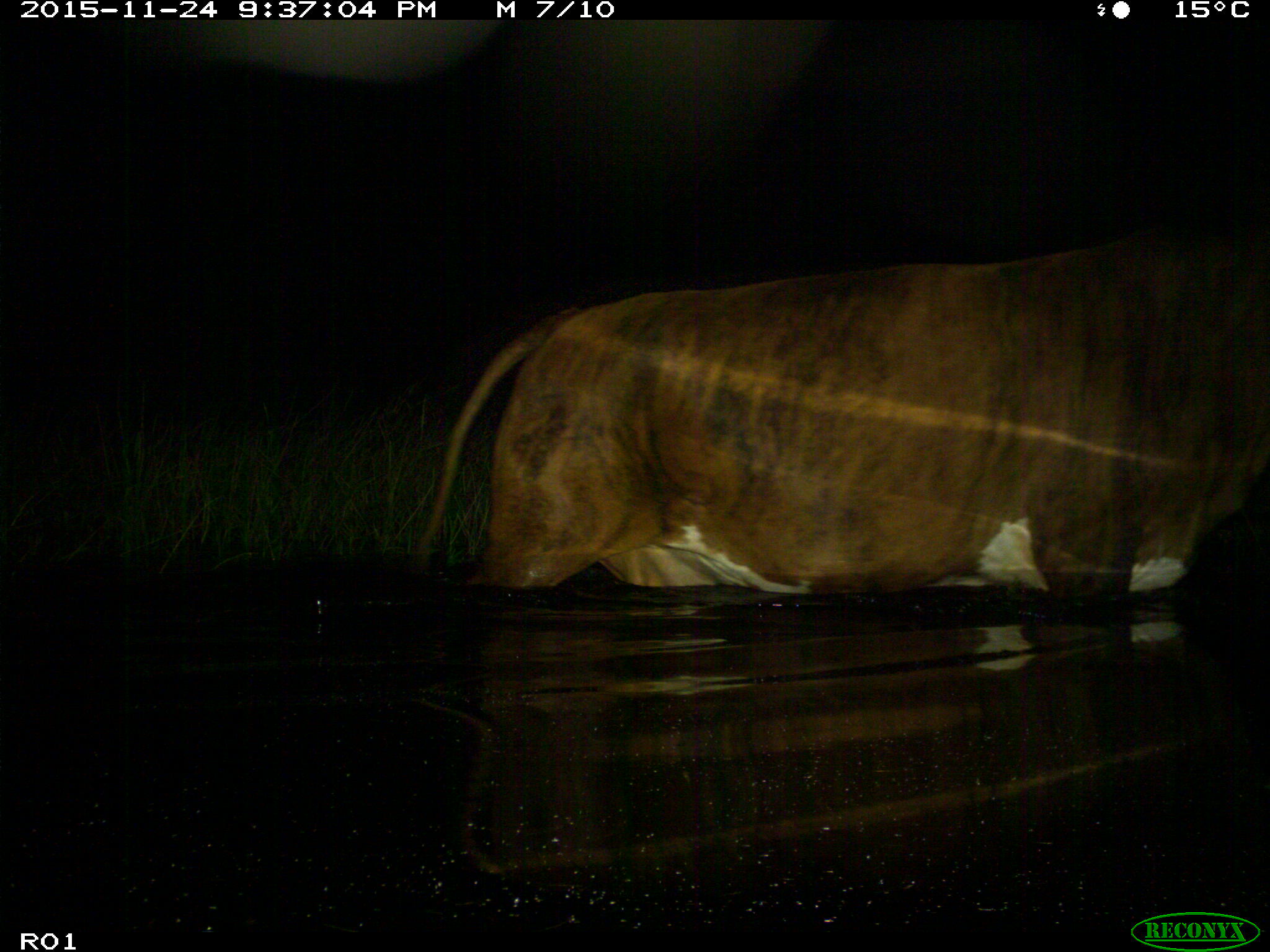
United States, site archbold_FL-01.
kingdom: Animalia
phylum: Chordata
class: Mammalia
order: Artiodactyla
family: Bovidae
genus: Bos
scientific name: Bos taurus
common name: domestic cow